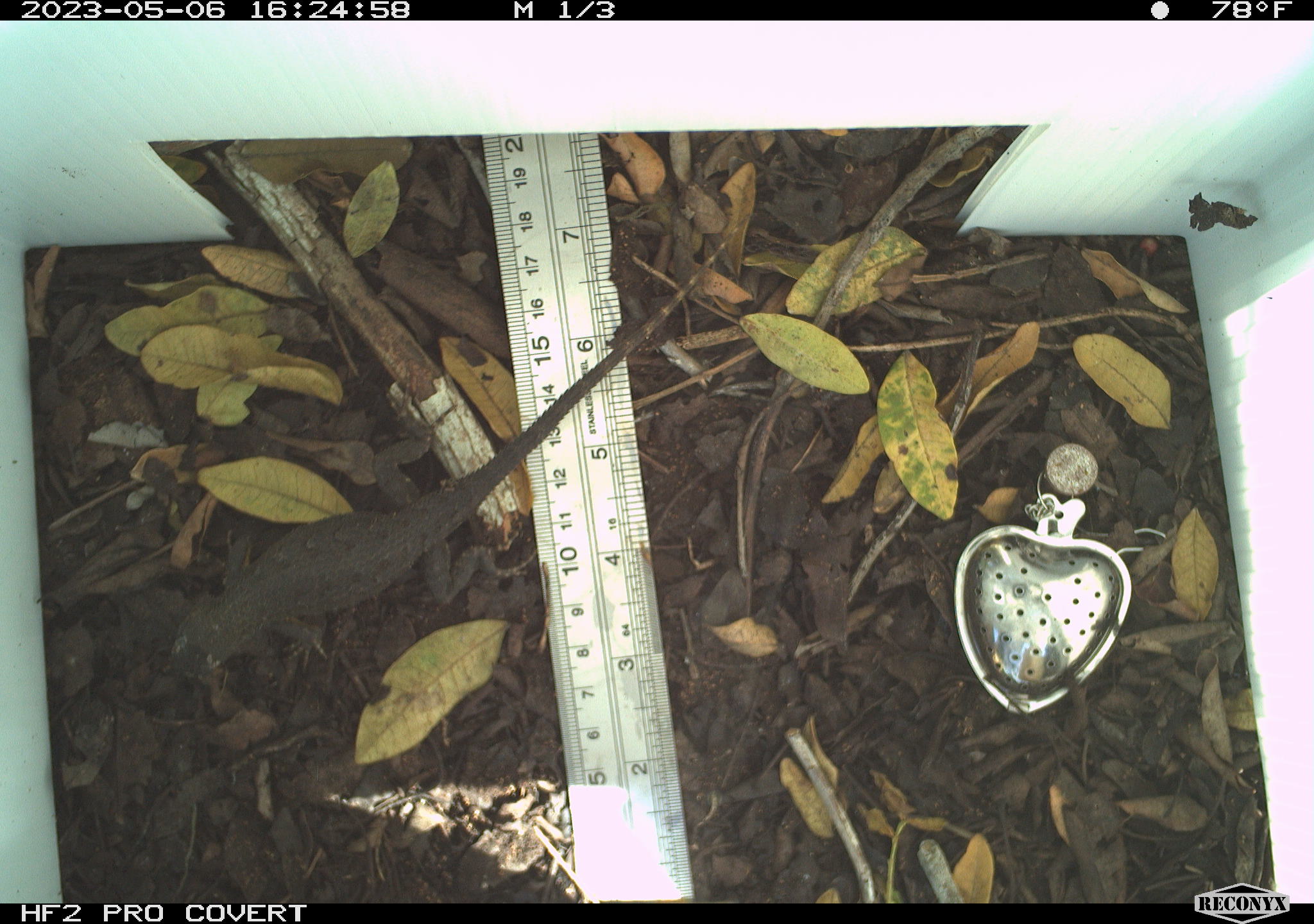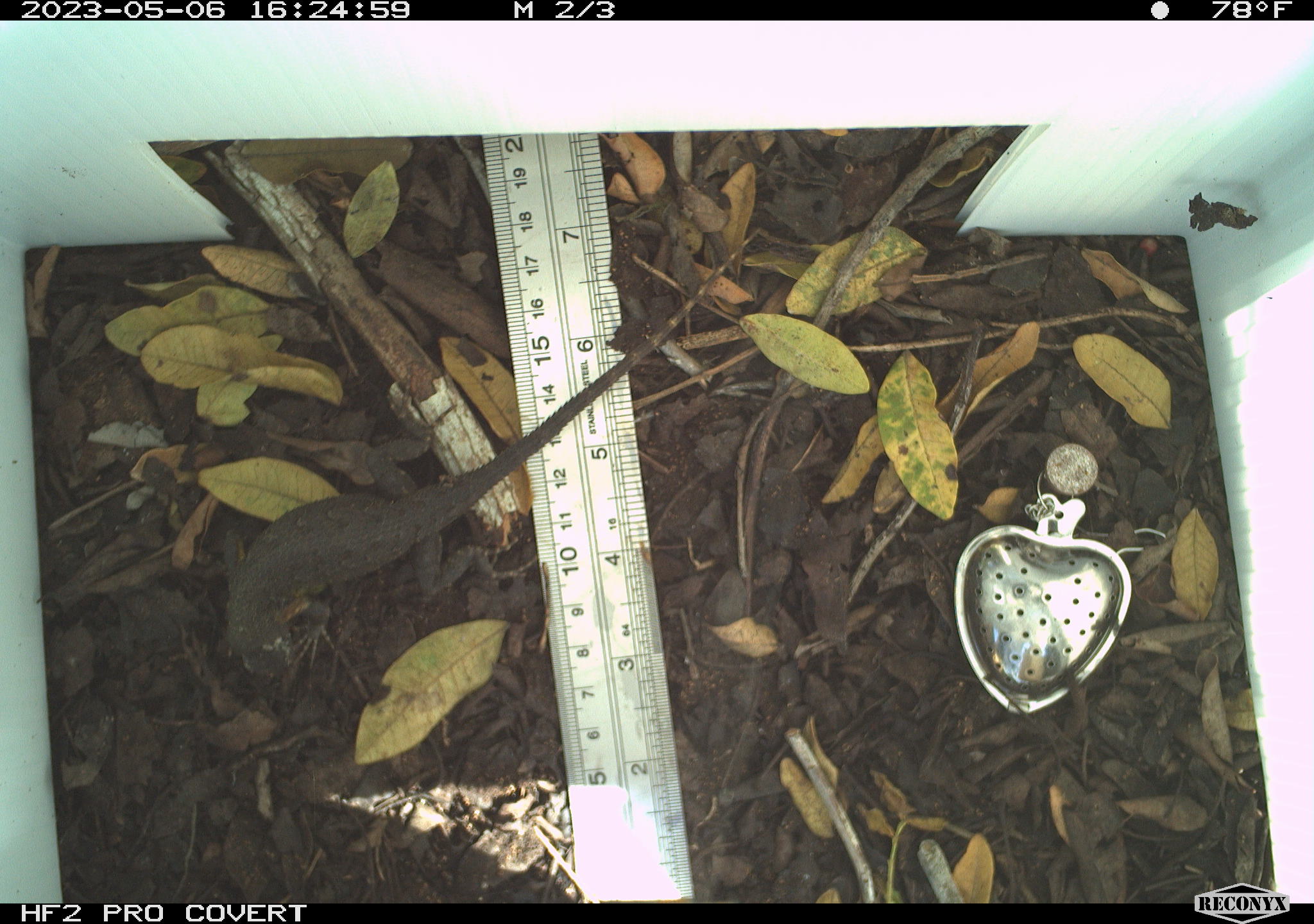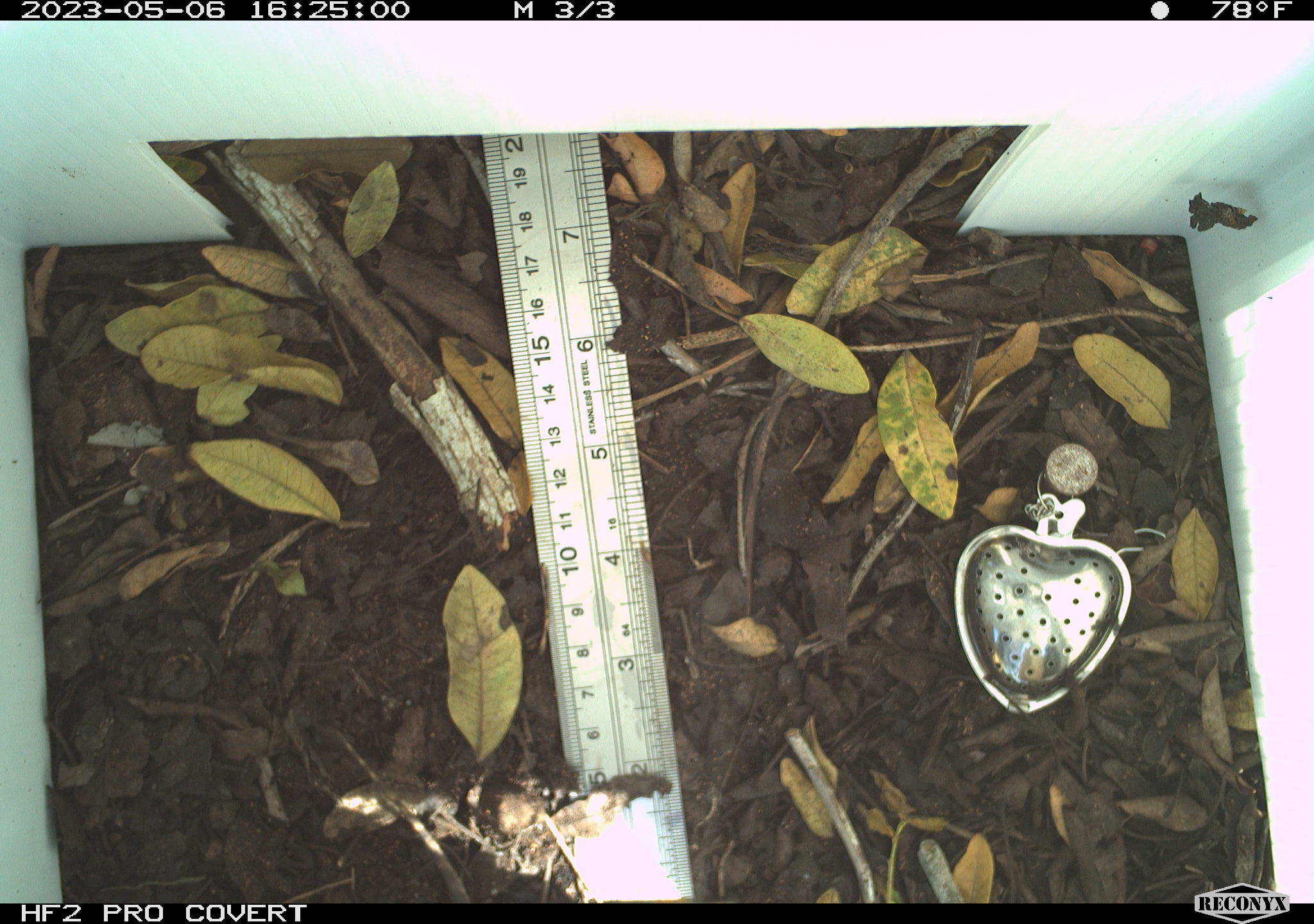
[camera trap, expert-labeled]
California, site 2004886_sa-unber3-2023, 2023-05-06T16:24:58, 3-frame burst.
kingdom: Animalia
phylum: Chordata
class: Reptilia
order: Squamata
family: Phrynosomatidae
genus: Sceloporus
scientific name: Sceloporus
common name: spiny lizards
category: sceloporus species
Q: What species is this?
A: Sceloporus species (spiny lizards) (Sceloporus).